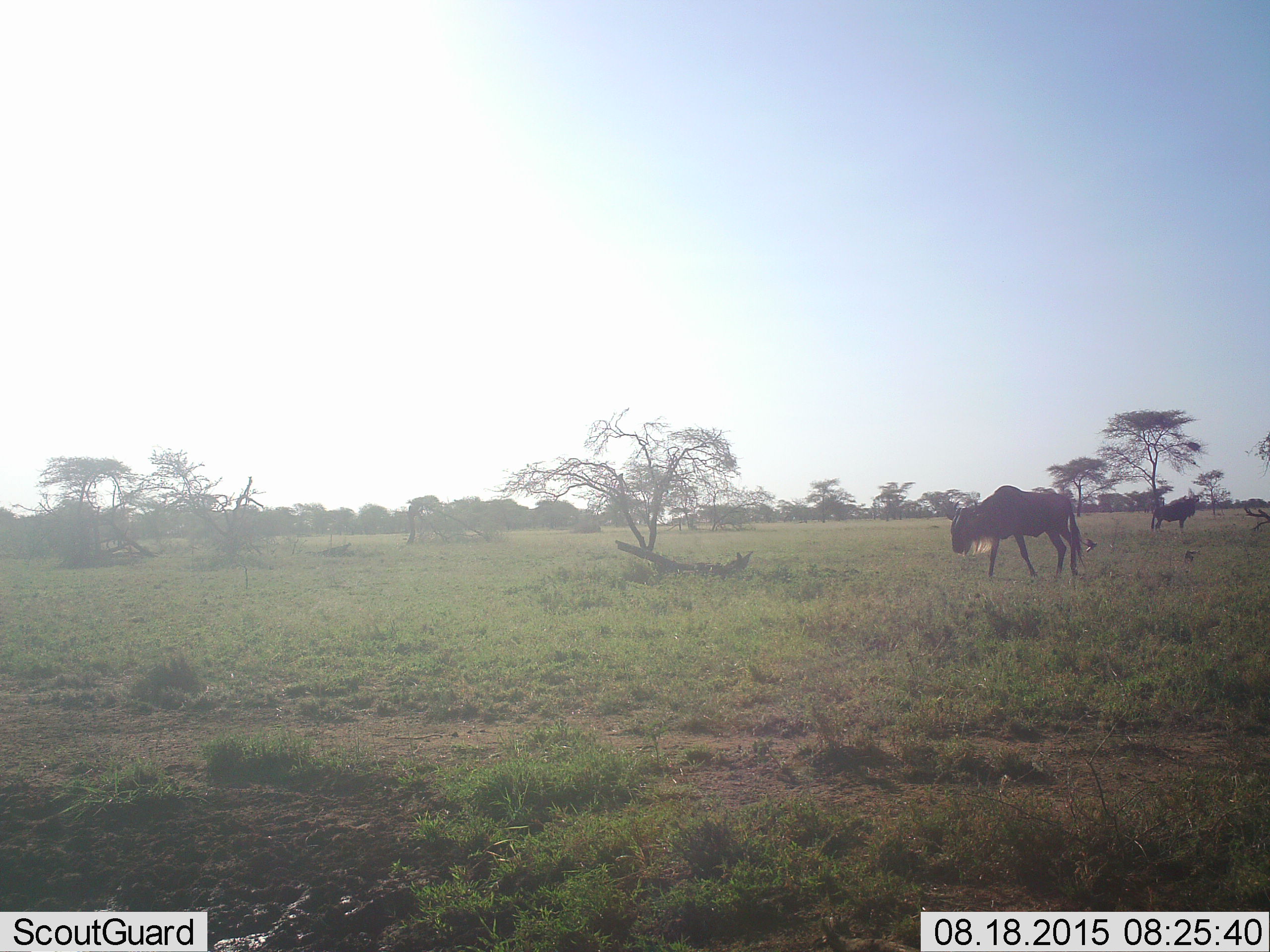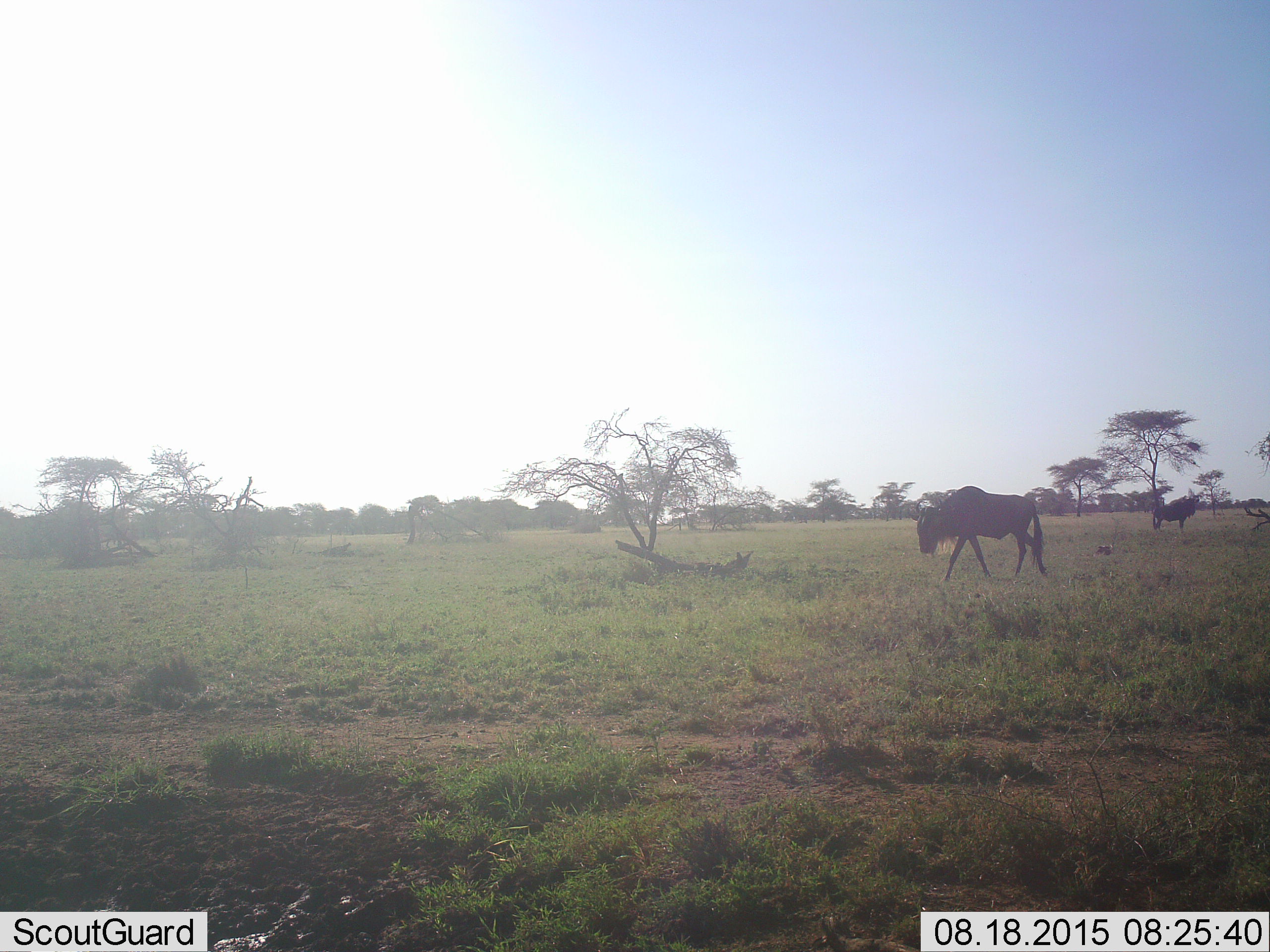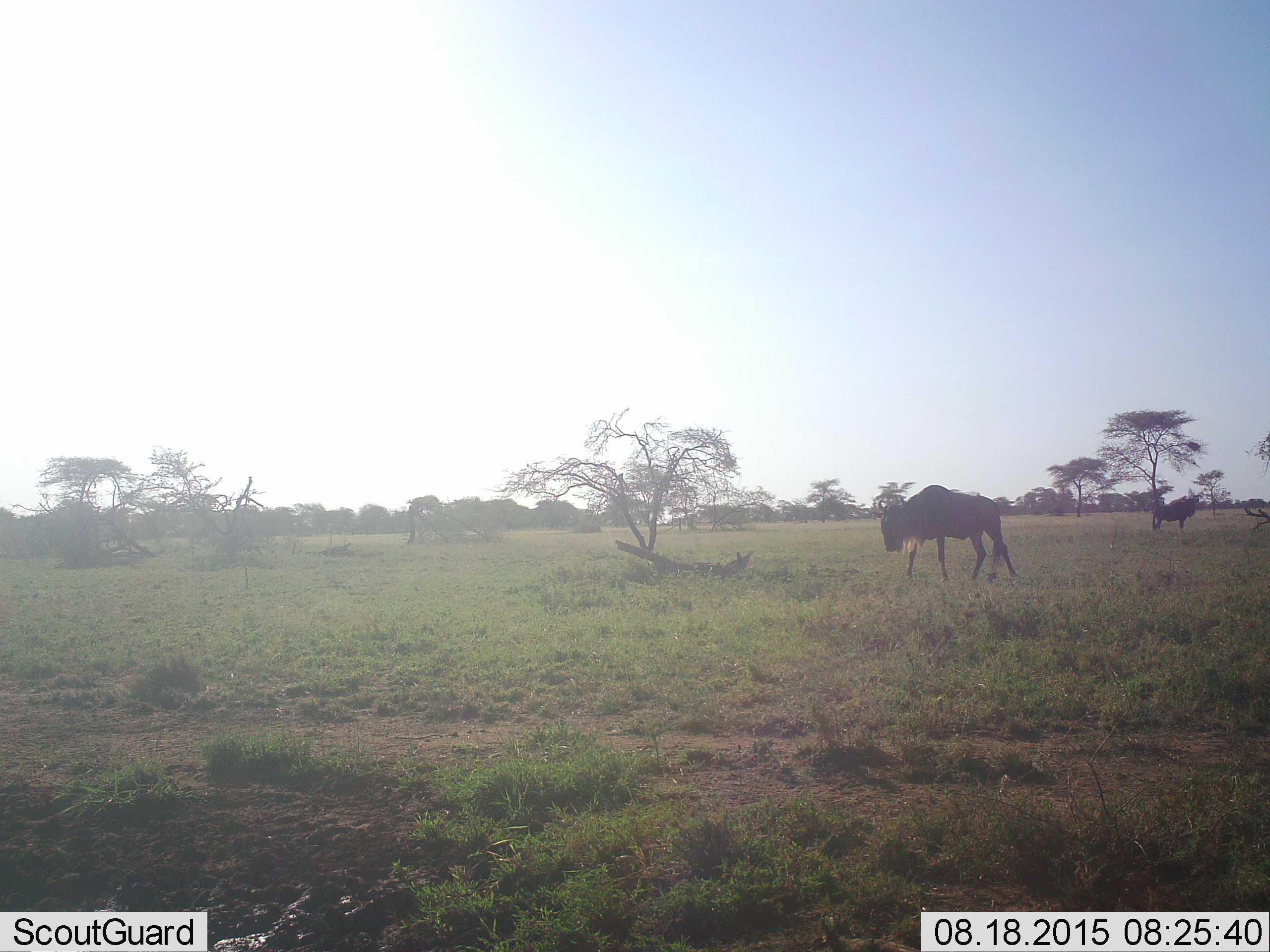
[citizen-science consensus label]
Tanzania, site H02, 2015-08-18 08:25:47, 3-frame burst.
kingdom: Animalia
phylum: Chordata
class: Mammalia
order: Artiodactyla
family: Bovidae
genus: Connochaetes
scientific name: Connochaetes taurinus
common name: blue wildebeest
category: wildebeest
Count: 2.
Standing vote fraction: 67%.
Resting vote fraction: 0%.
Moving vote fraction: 89%.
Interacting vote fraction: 0%.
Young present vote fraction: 0%.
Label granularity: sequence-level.